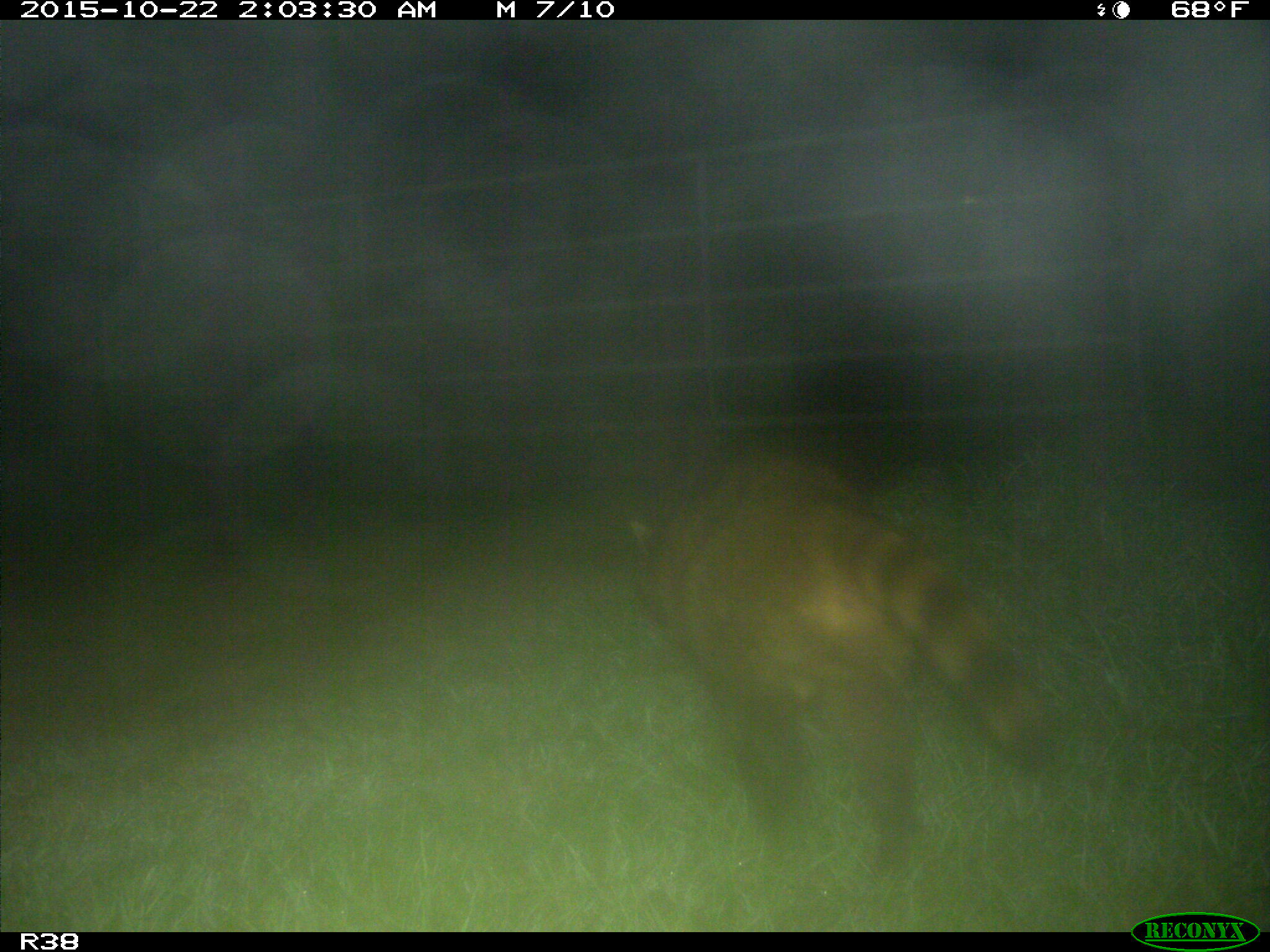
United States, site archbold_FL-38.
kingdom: Animalia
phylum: Chordata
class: Mammalia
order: Carnivora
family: Procyonidae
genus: Procyon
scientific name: Procyon lotor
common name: common raccoon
Procyon lotor (common raccoon).